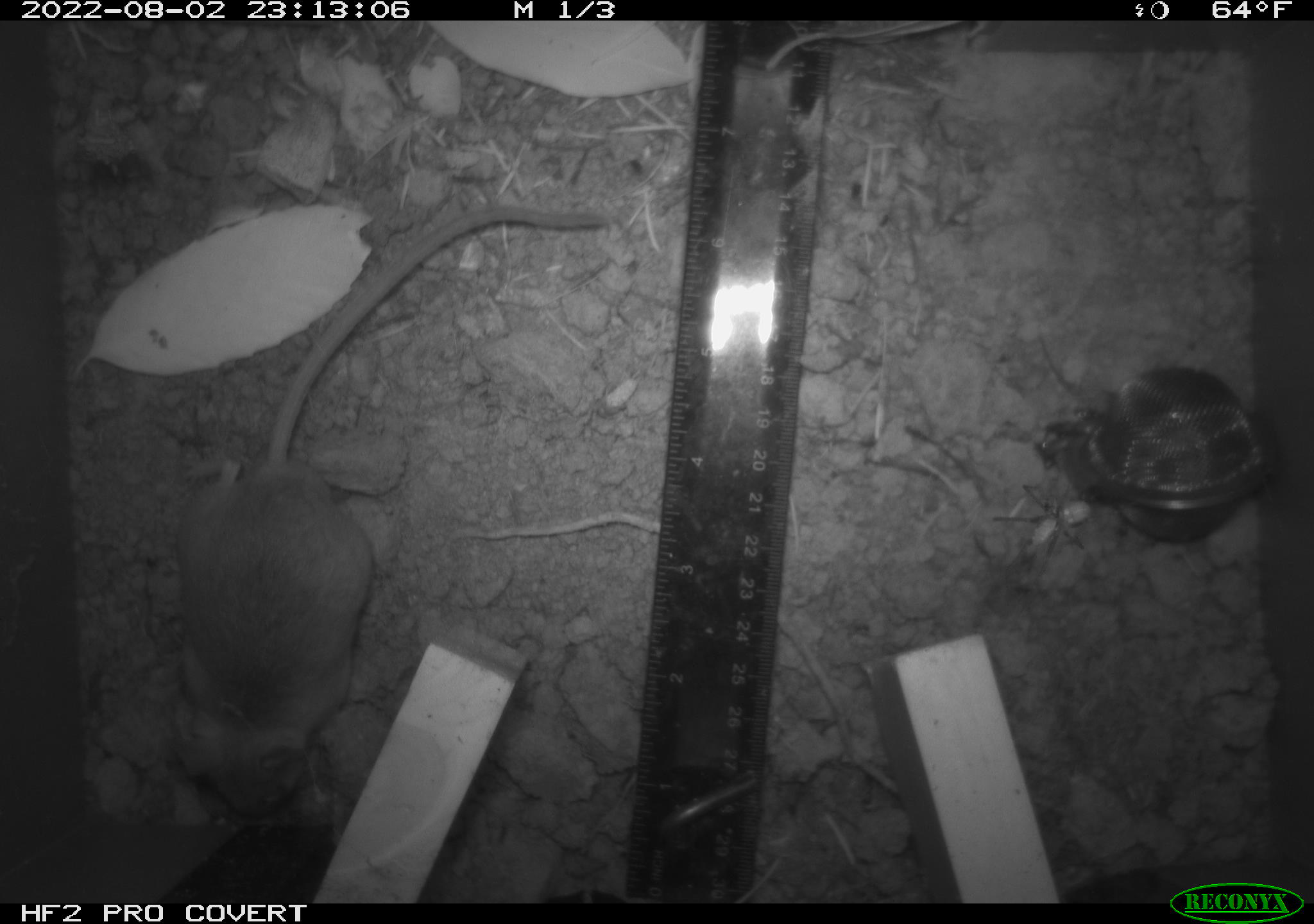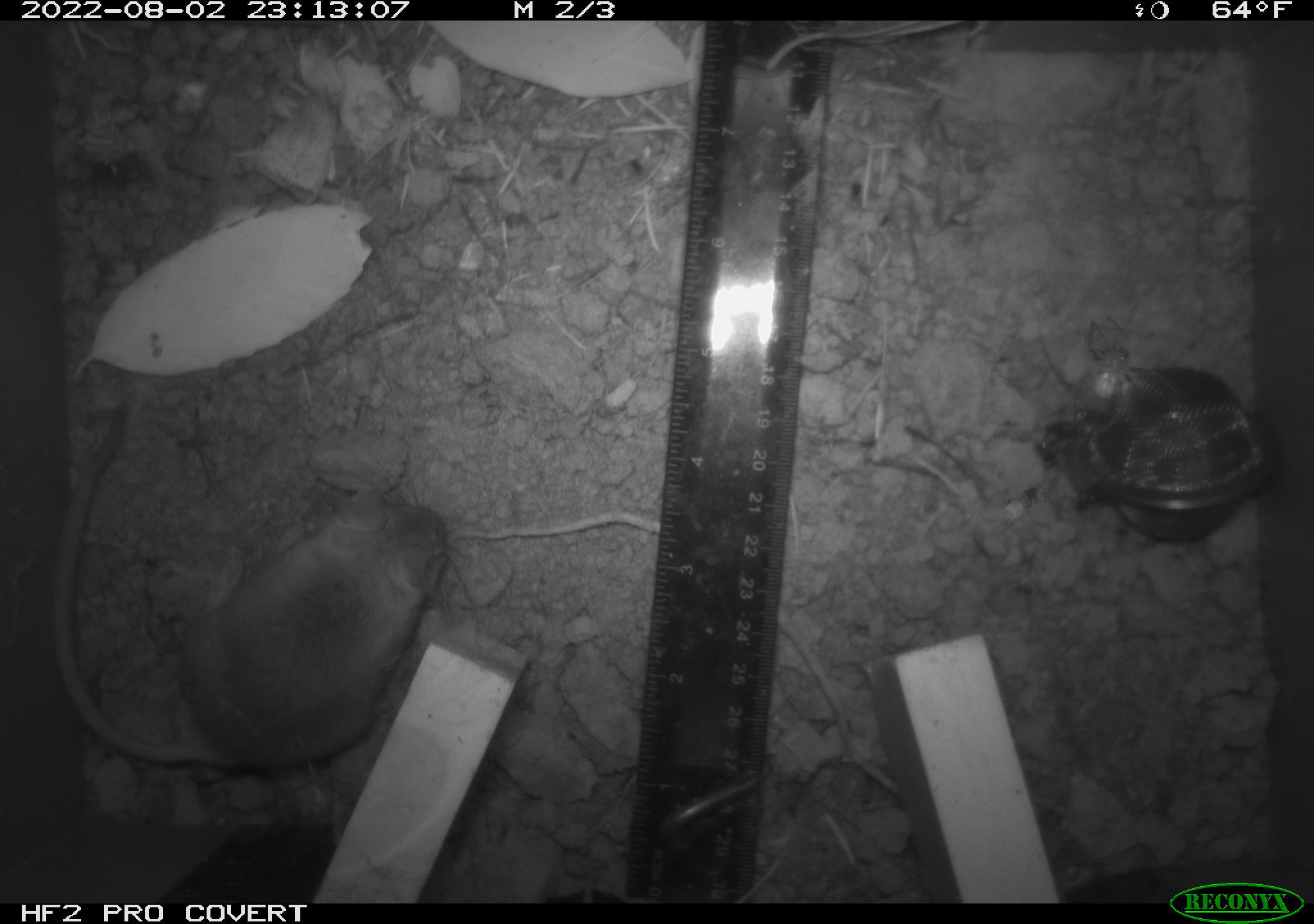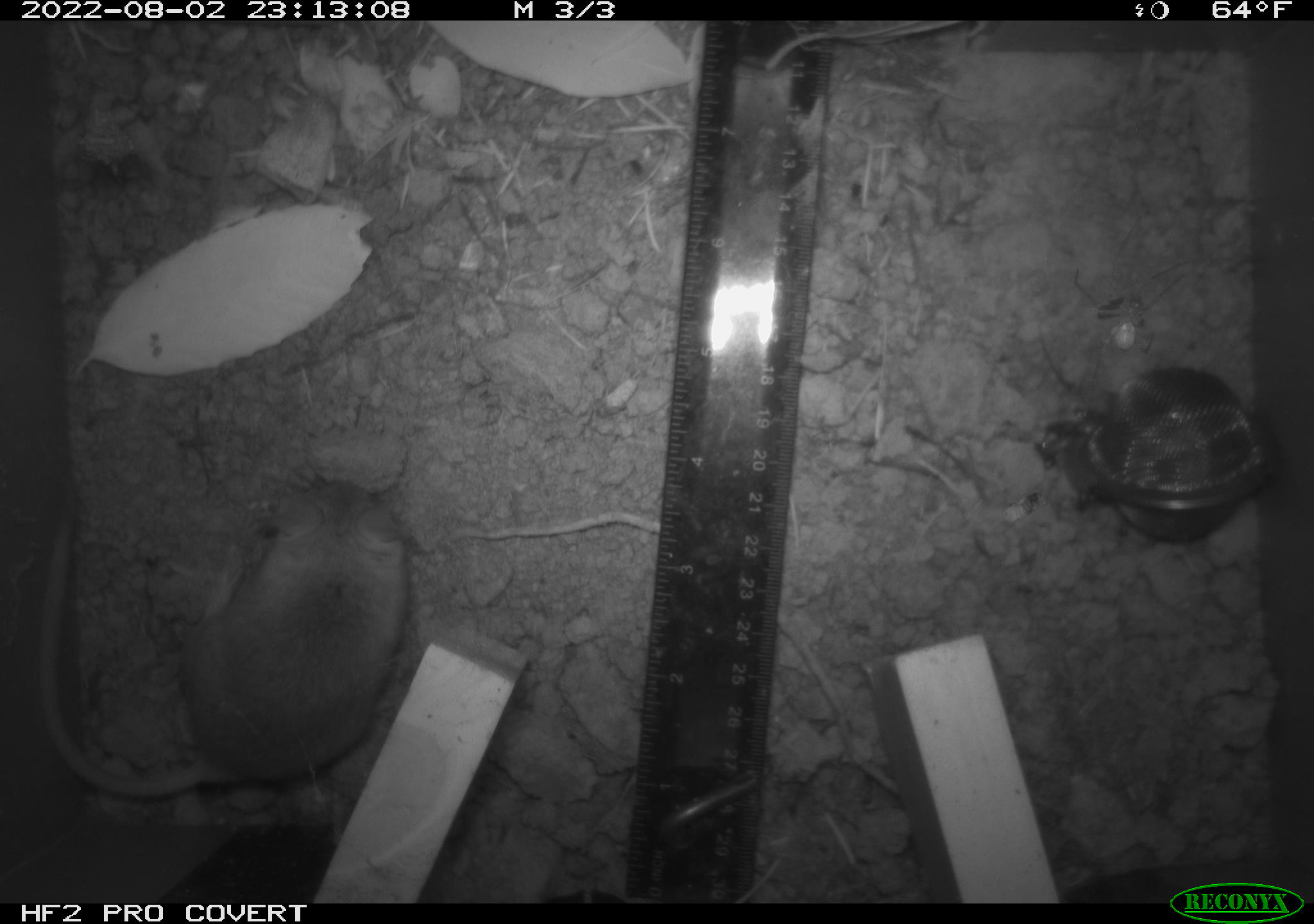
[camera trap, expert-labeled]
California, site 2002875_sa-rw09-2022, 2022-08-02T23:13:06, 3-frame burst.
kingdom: Animalia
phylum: Chordata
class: Mammalia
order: Rodentia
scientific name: Rodentia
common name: rodent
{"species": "rodent (Rodentia)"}